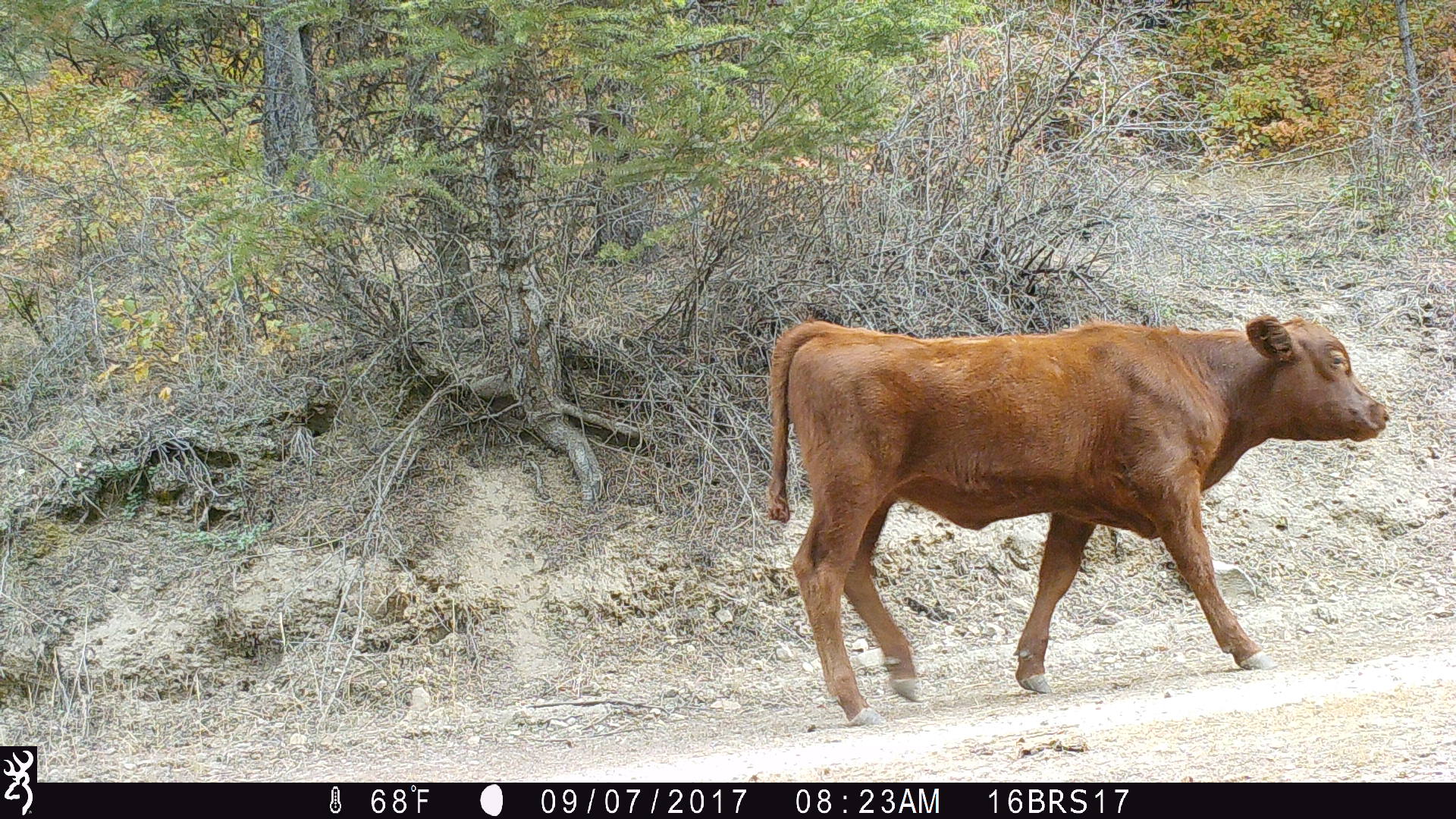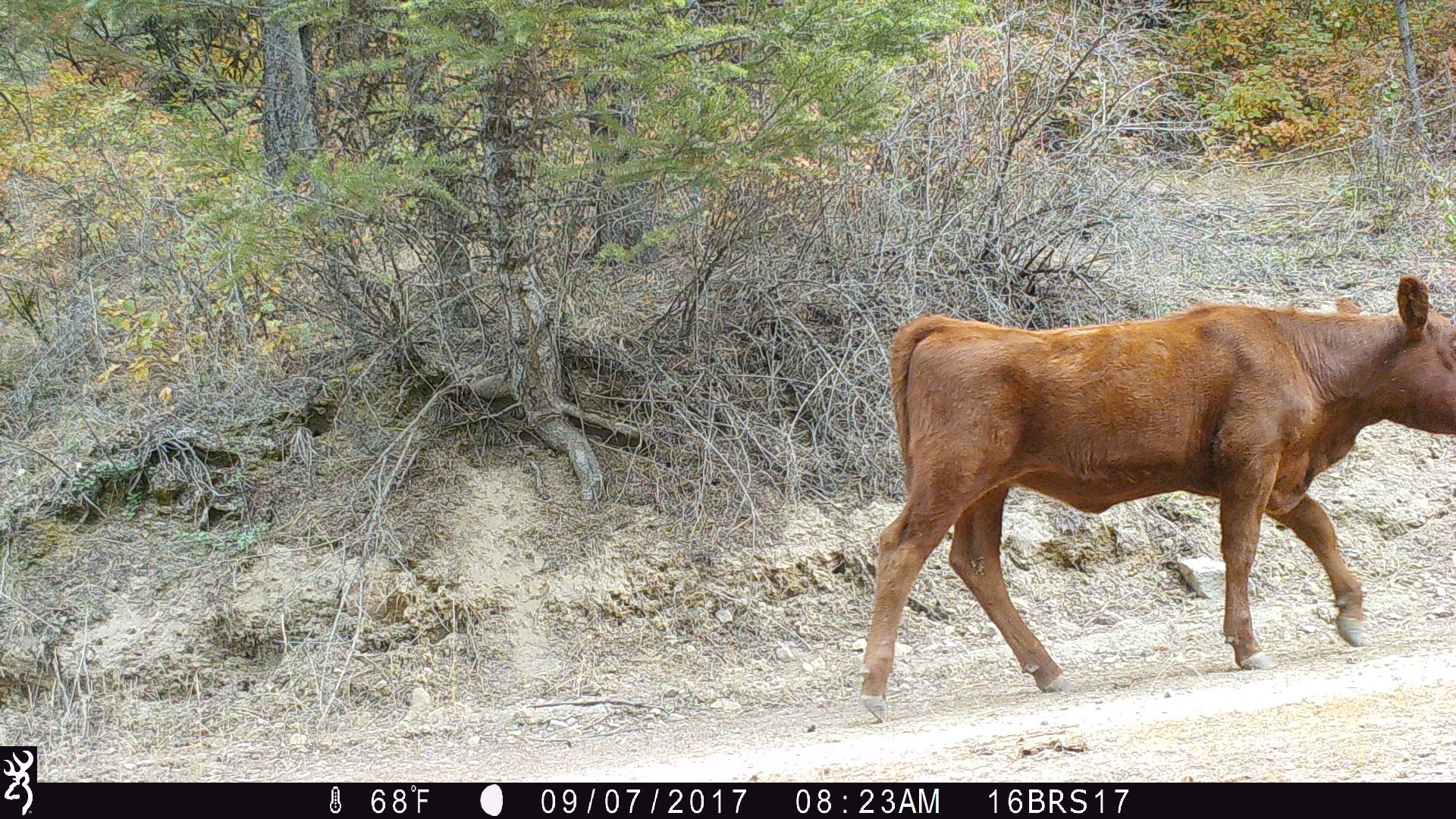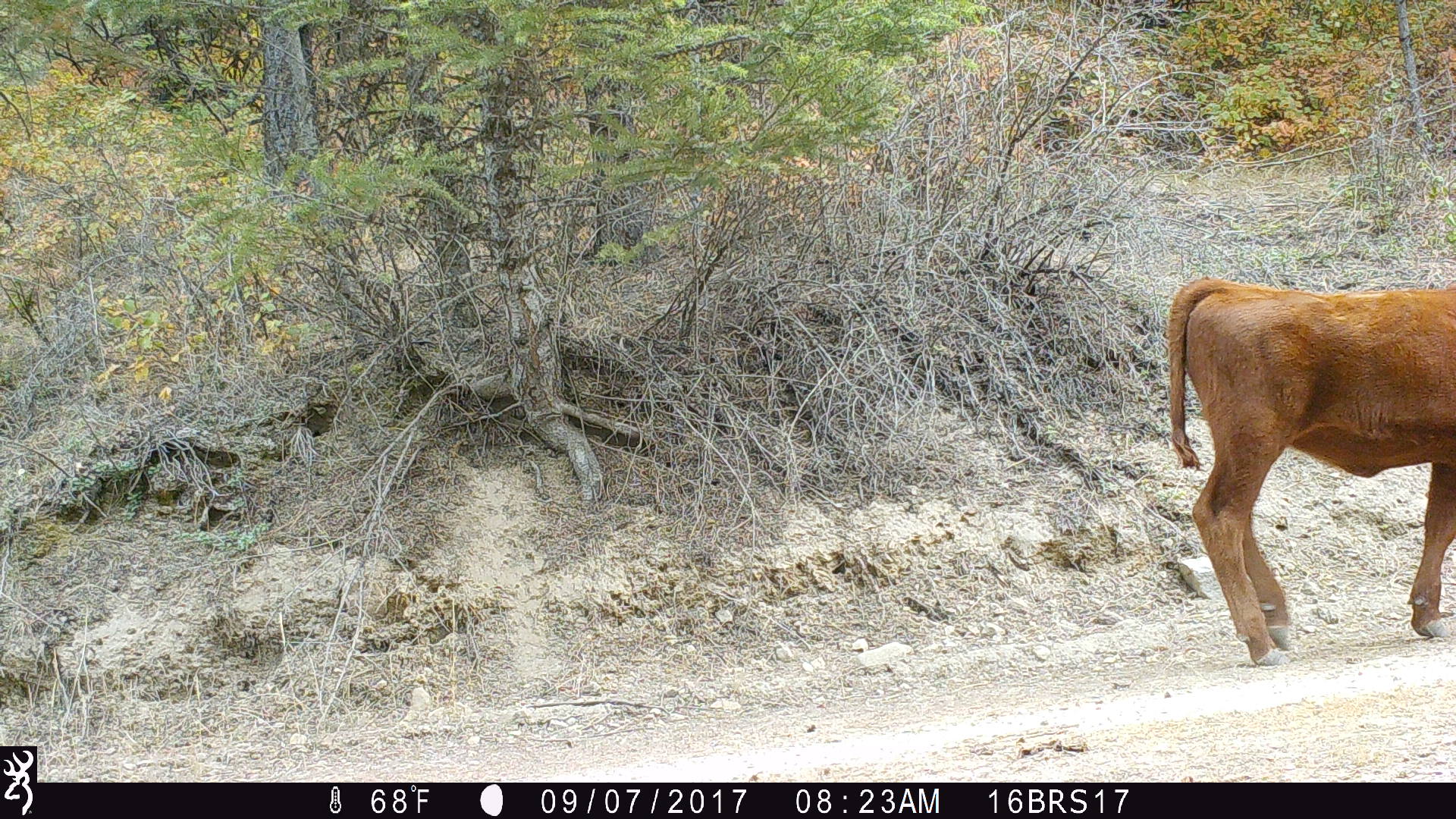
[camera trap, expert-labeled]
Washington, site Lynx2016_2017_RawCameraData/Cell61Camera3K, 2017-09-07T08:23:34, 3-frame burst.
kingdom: Animalia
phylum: Chordata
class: Mammalia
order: Artiodactyla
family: Bovidae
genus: Bos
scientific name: Bos taurus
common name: domestic cattle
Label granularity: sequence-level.